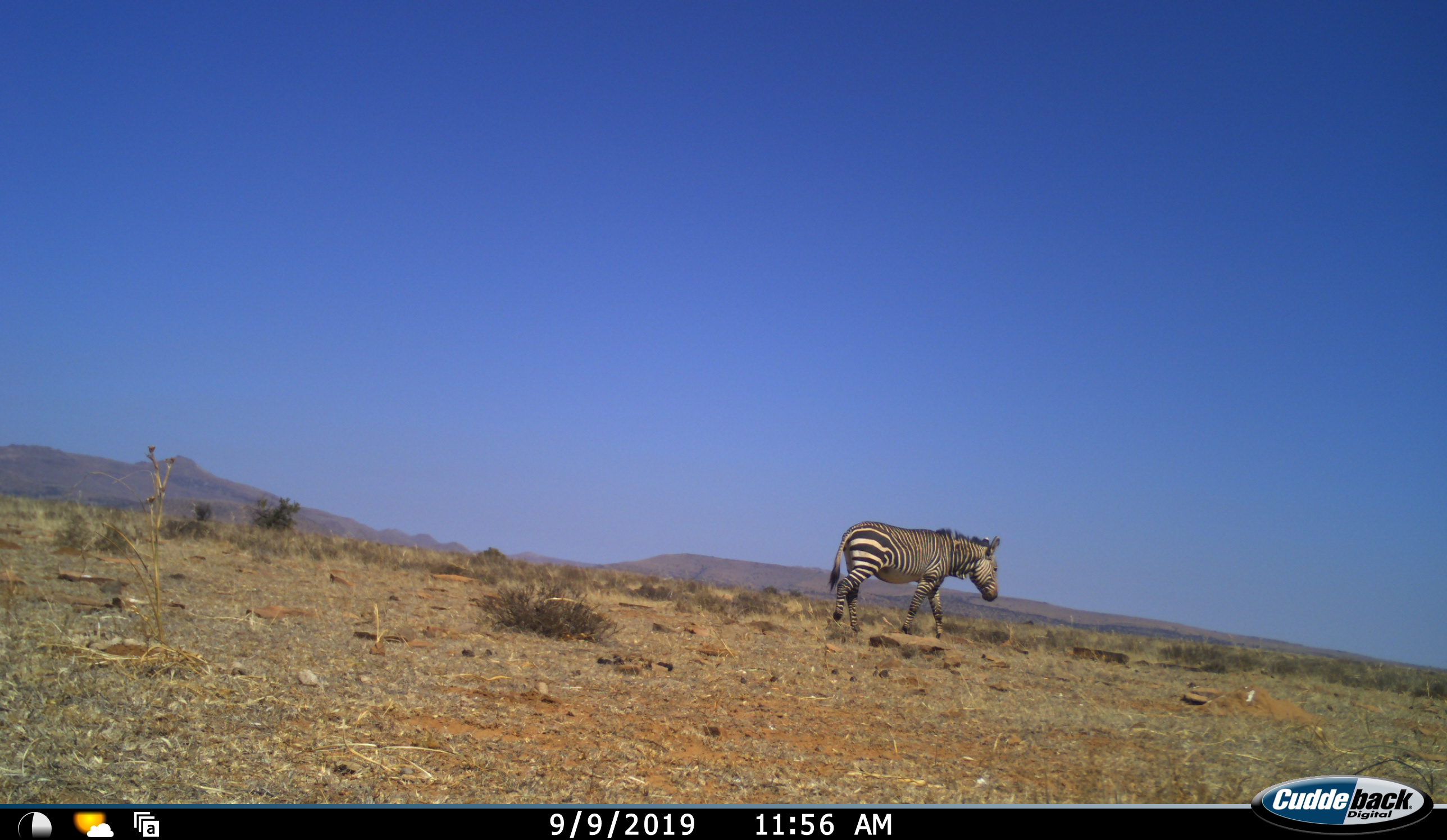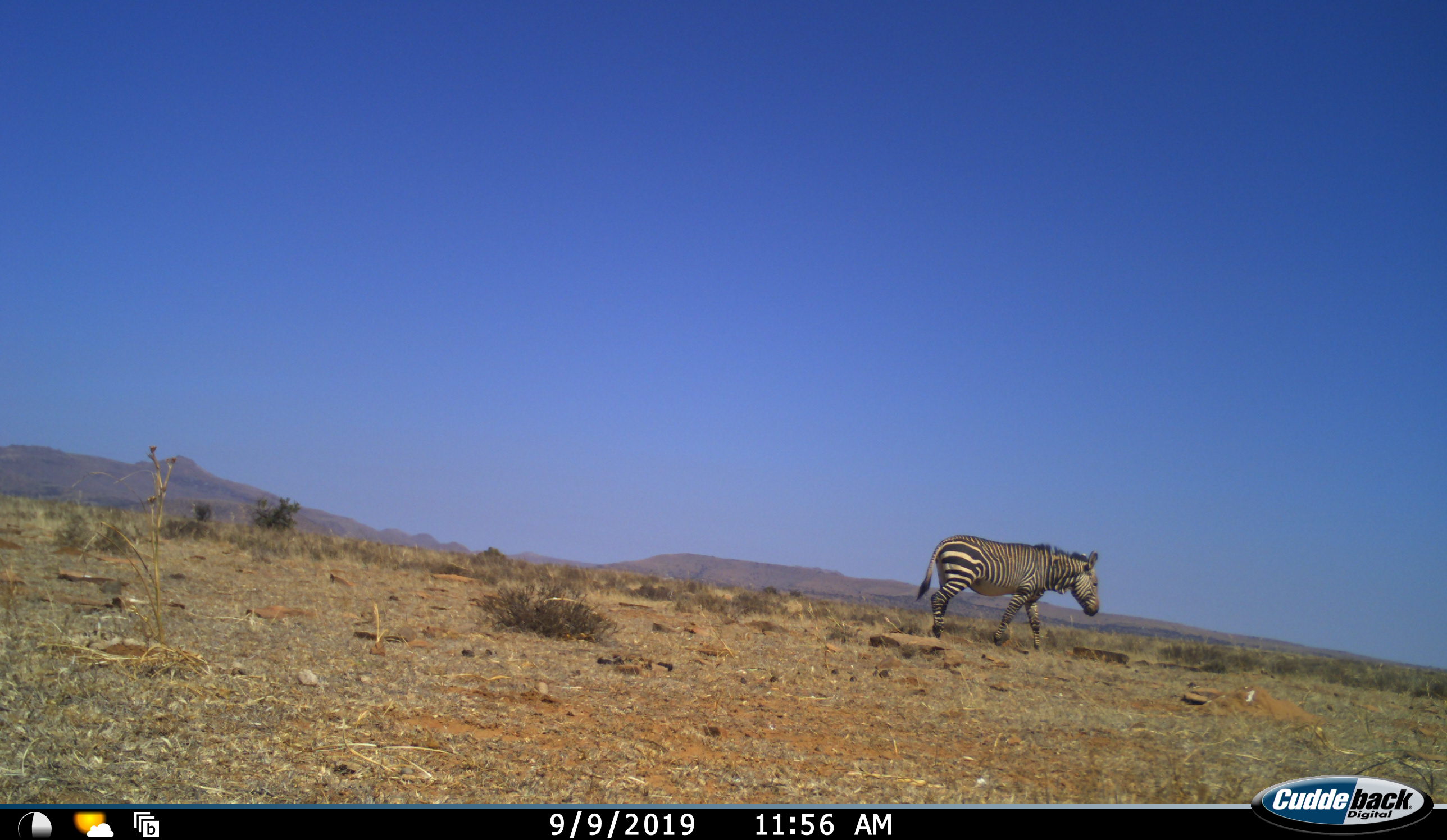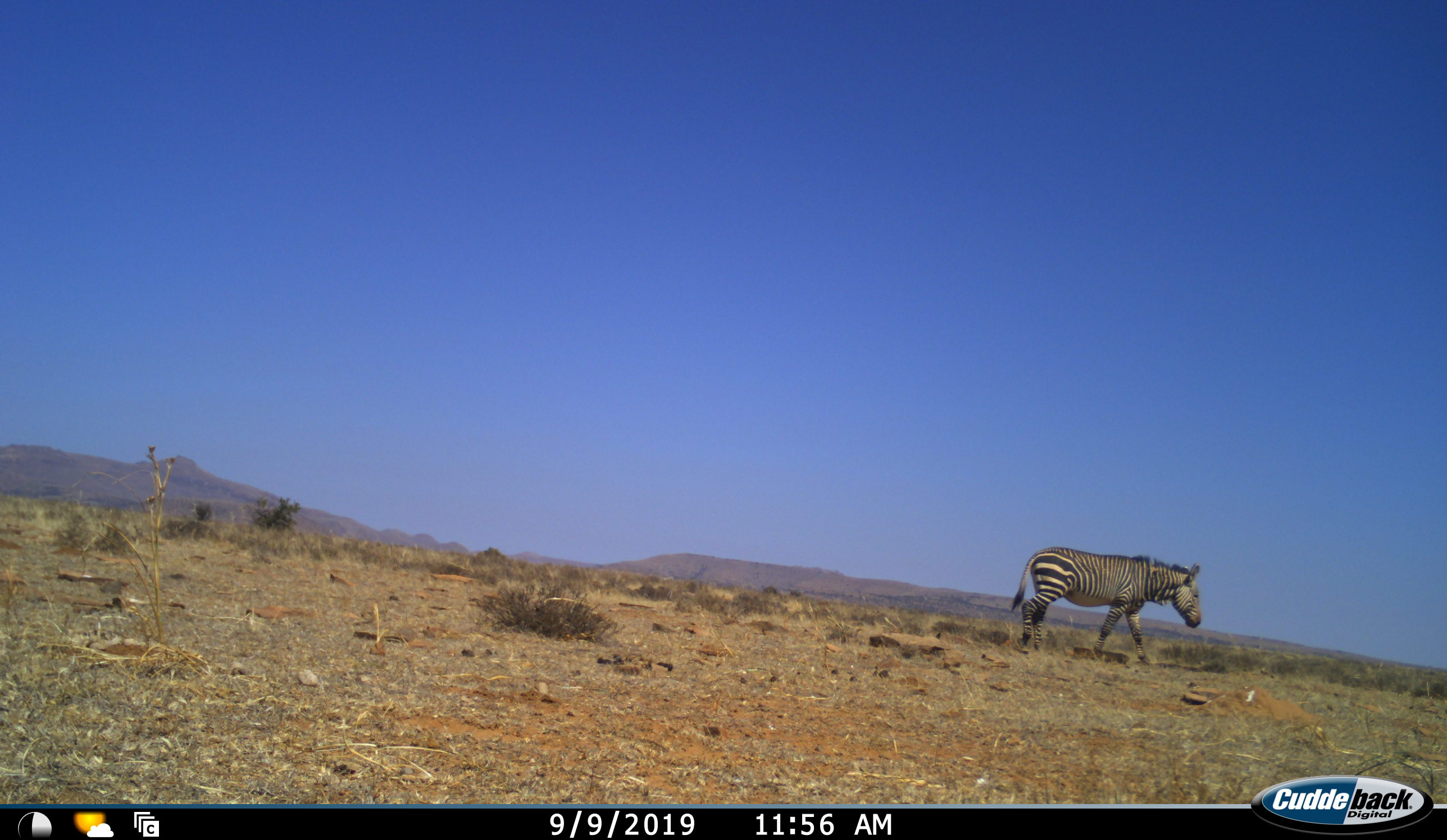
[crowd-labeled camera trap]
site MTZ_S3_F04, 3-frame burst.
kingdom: Animalia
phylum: Chordata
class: Mammalia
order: Perissodactyla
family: Equidae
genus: Equus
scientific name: Equus zebra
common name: mountain zebra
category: zebramountain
Zebramountain (mountain zebra) (Equus zebra), count 1. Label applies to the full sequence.